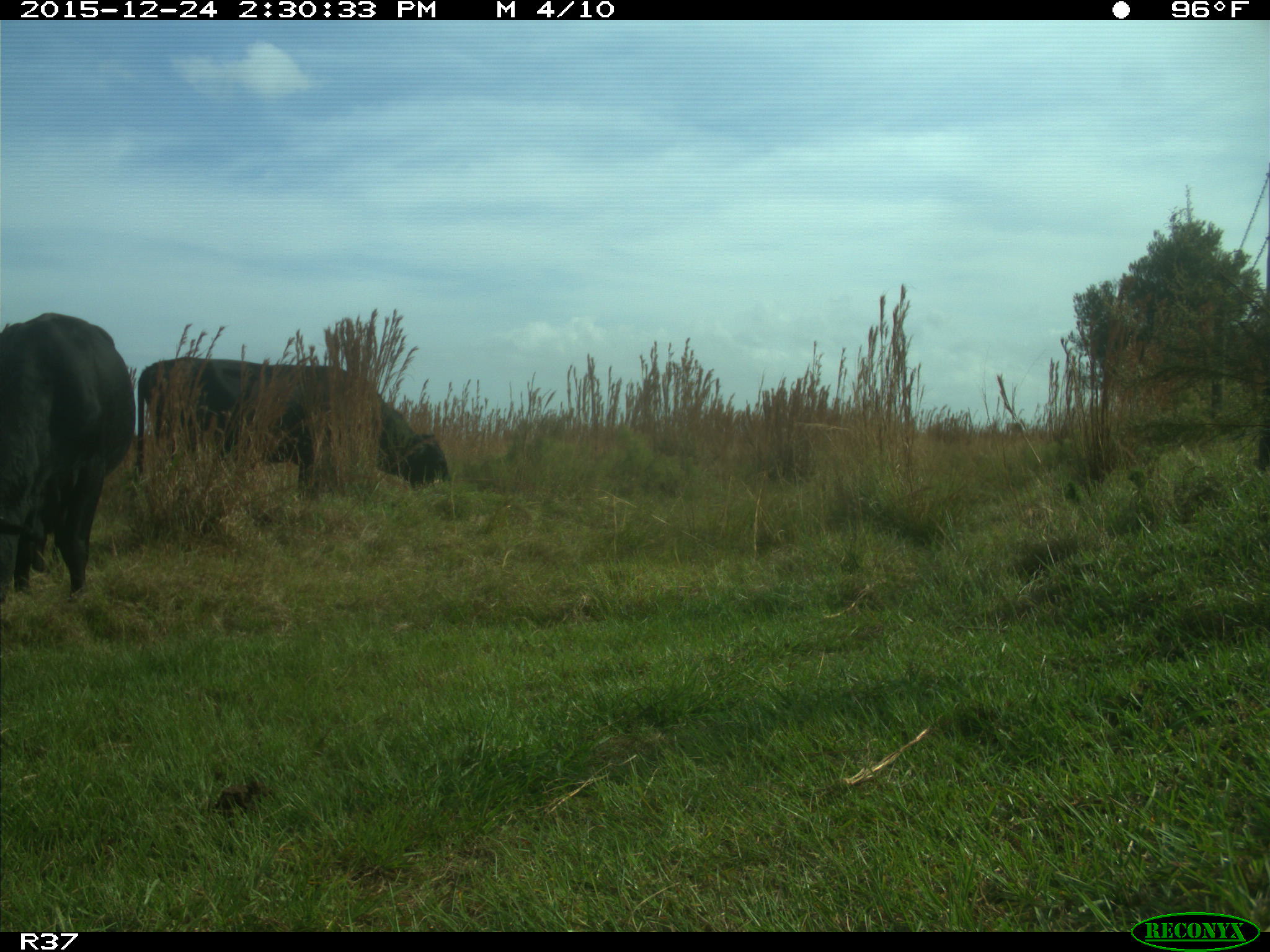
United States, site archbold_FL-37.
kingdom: Animalia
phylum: Chordata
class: Mammalia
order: Artiodactyla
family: Bovidae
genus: Bos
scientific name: Bos taurus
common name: domestic cow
Bos taurus (domestic cow).